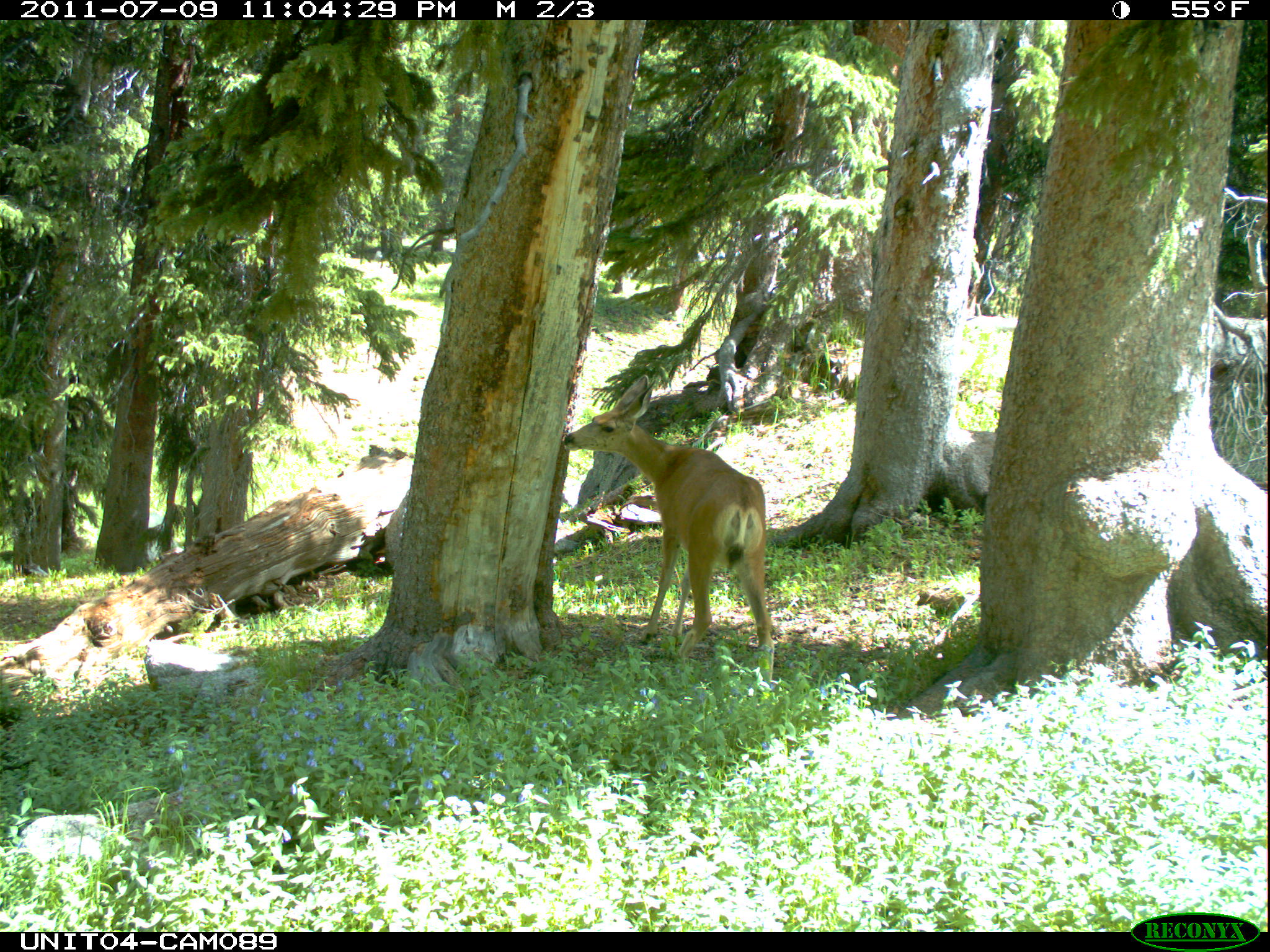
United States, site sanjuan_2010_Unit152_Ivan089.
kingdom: Animalia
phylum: Chordata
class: Mammalia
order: Artiodactyla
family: Cervidae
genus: Odocoileus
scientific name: Odocoileus hemionus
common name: mule deer